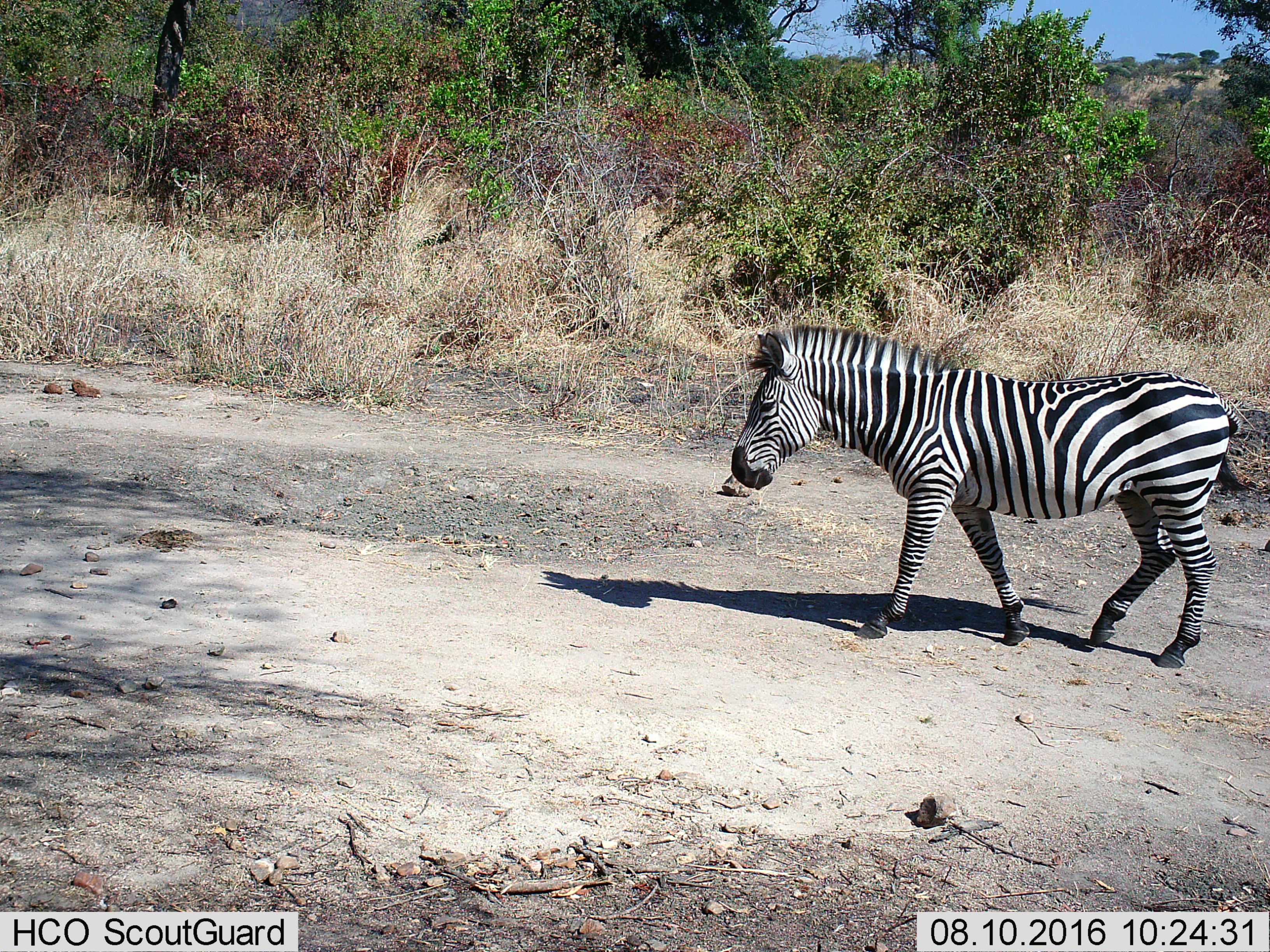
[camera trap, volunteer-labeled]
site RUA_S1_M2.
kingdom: Animalia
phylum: Chordata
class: Mammalia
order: Perissodactyla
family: Equidae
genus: Equus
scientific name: Equus quagga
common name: plains zebra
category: zebraplains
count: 1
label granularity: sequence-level